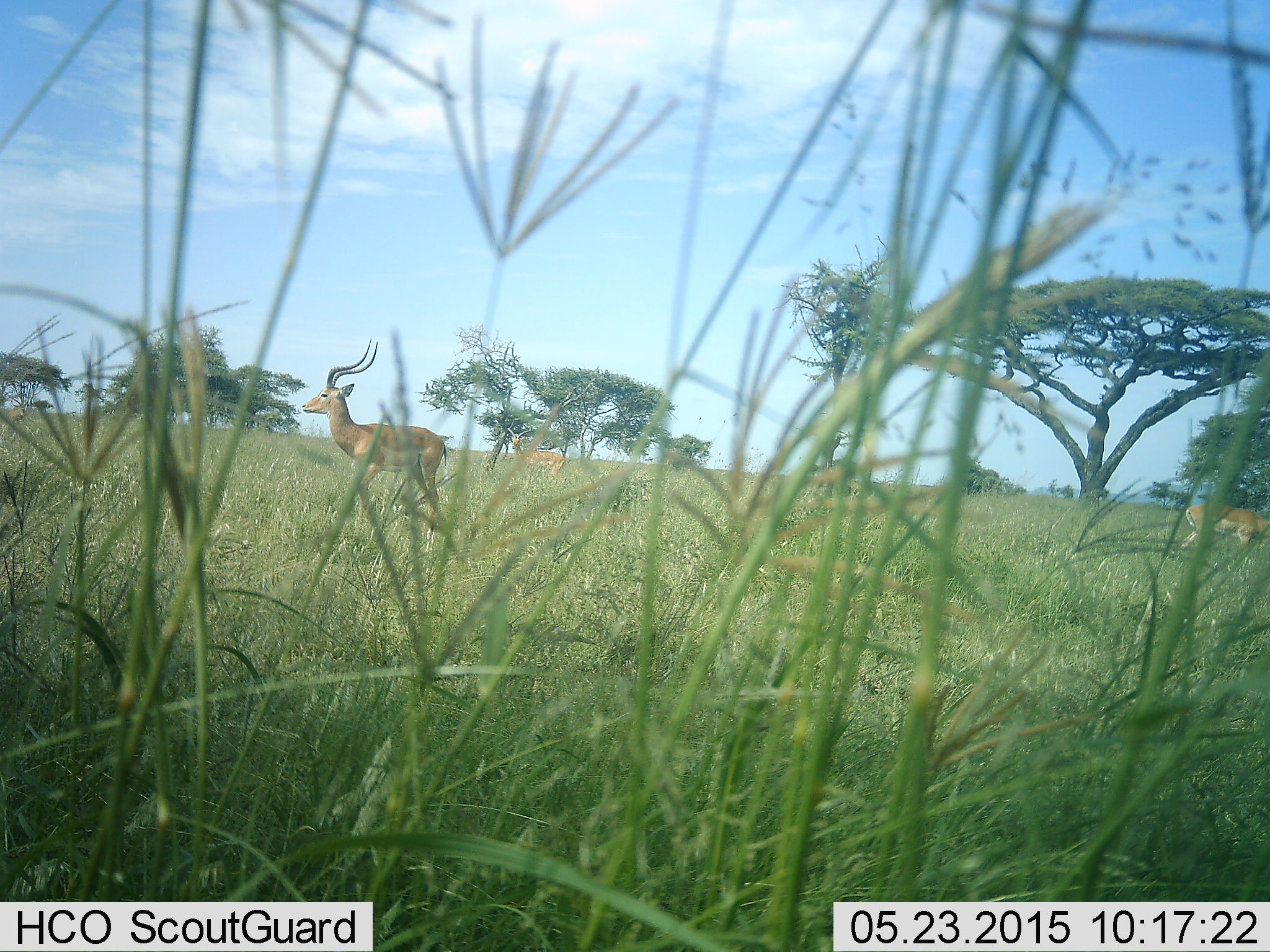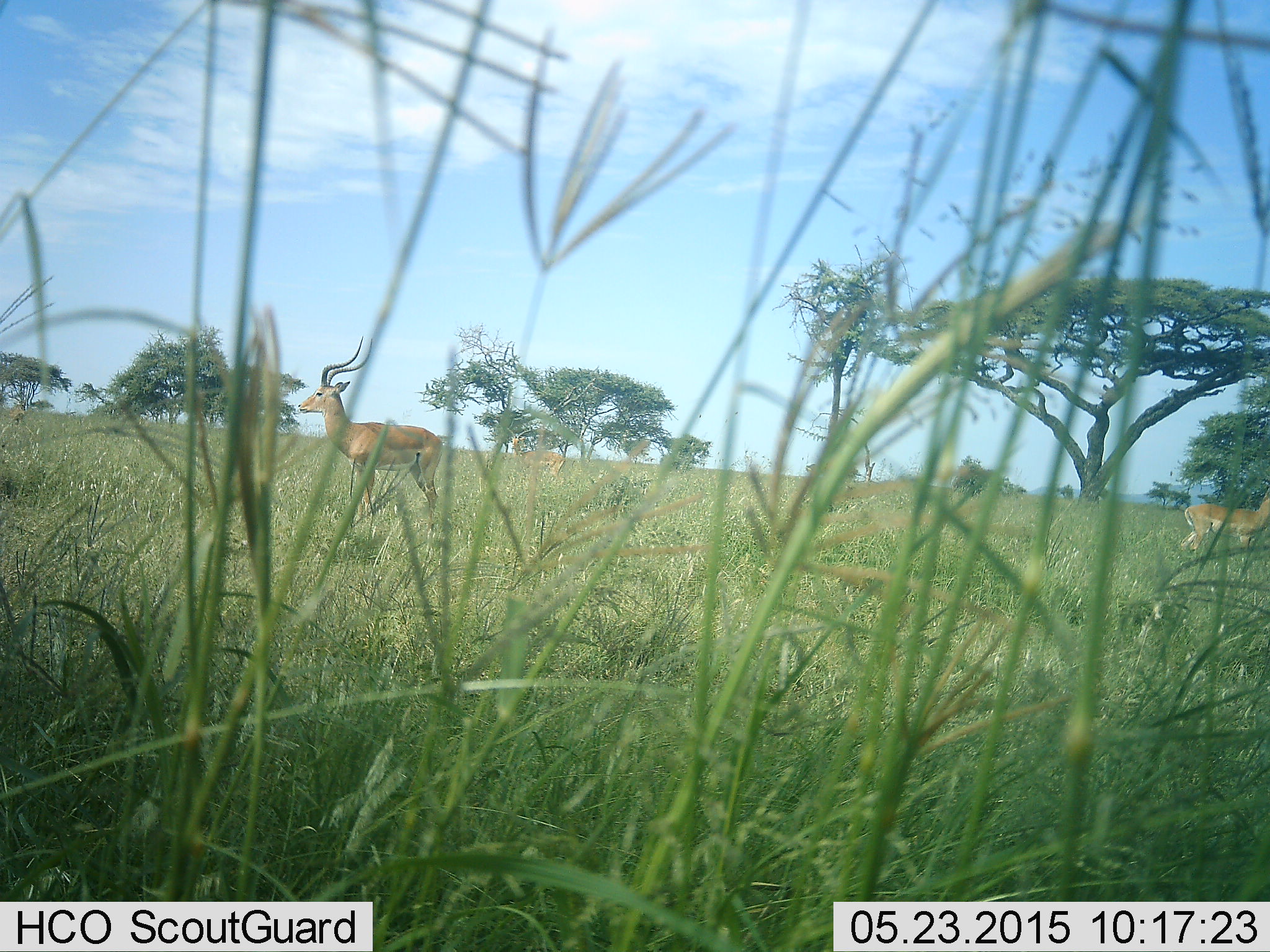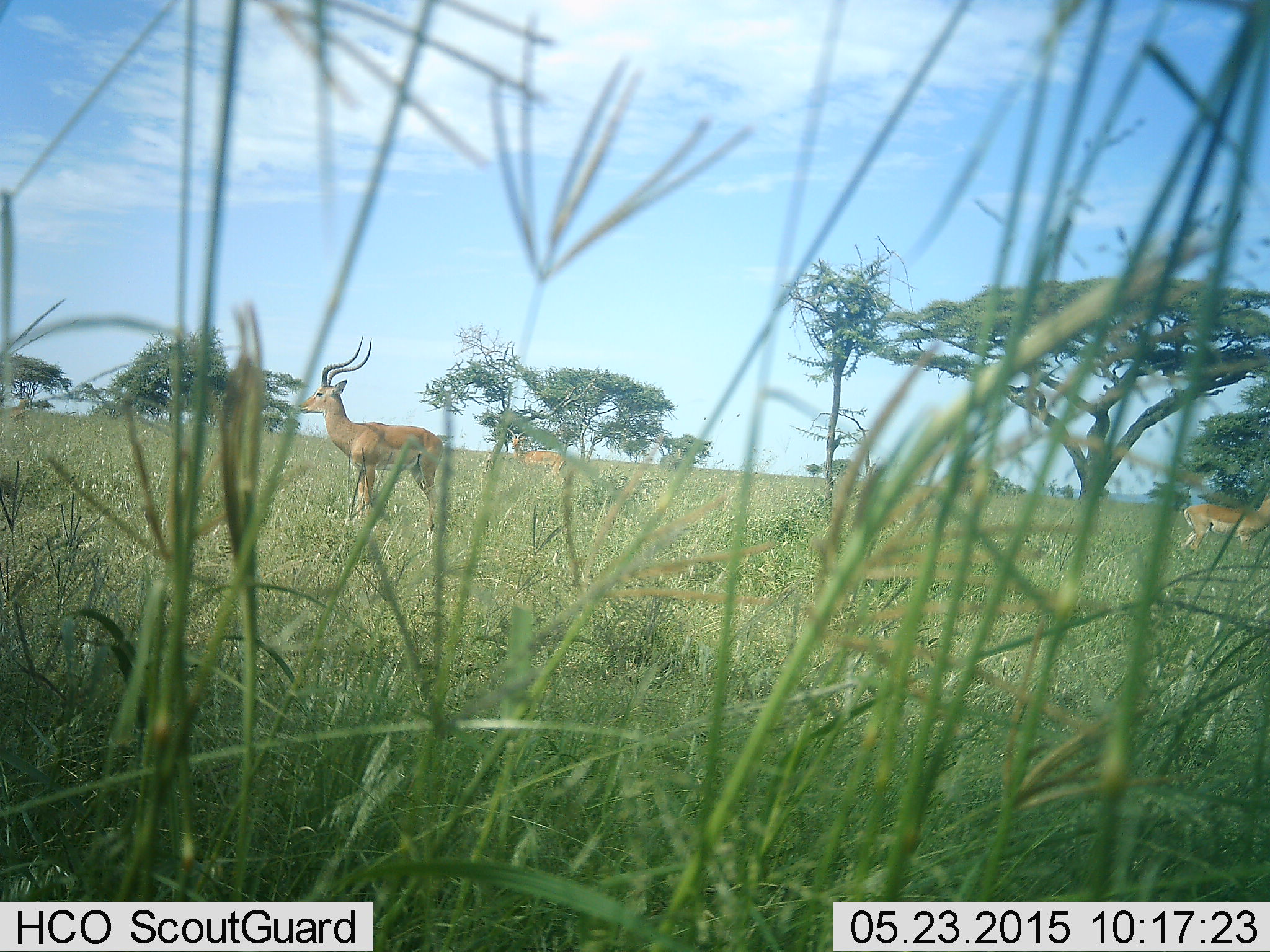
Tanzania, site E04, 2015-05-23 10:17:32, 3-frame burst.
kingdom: Animalia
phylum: Chordata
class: Mammalia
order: Artiodactyla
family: Bovidae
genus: Aepyceros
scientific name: Aepyceros melampus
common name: impala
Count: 2.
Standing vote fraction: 90%.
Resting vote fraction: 0%.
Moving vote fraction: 0%.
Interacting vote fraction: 0%.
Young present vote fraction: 0%.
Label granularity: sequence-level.